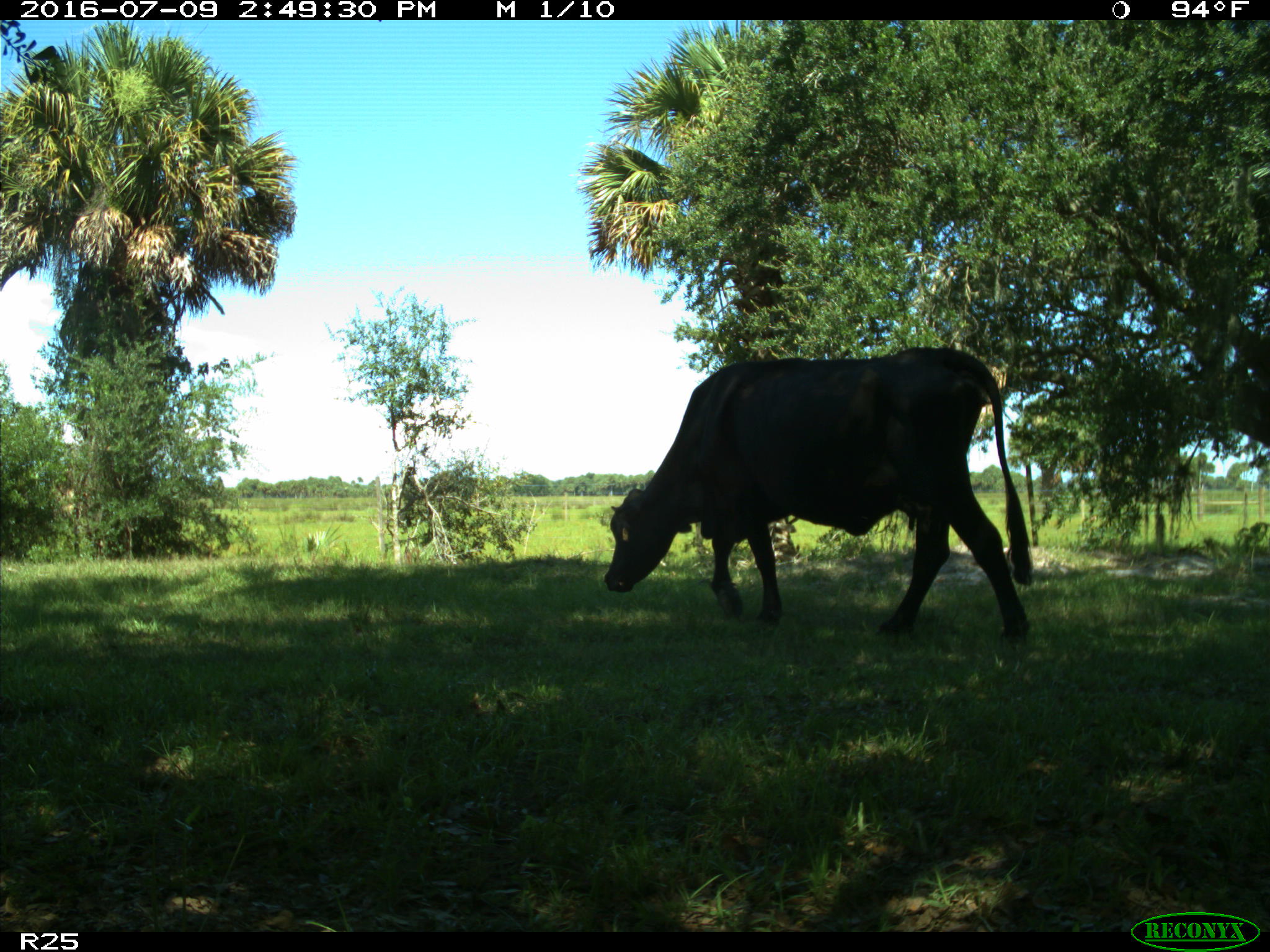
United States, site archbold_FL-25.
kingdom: Animalia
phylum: Chordata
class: Mammalia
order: Artiodactyla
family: Bovidae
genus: Bos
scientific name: Bos taurus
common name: domestic cow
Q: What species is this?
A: Bos taurus (domestic cow).